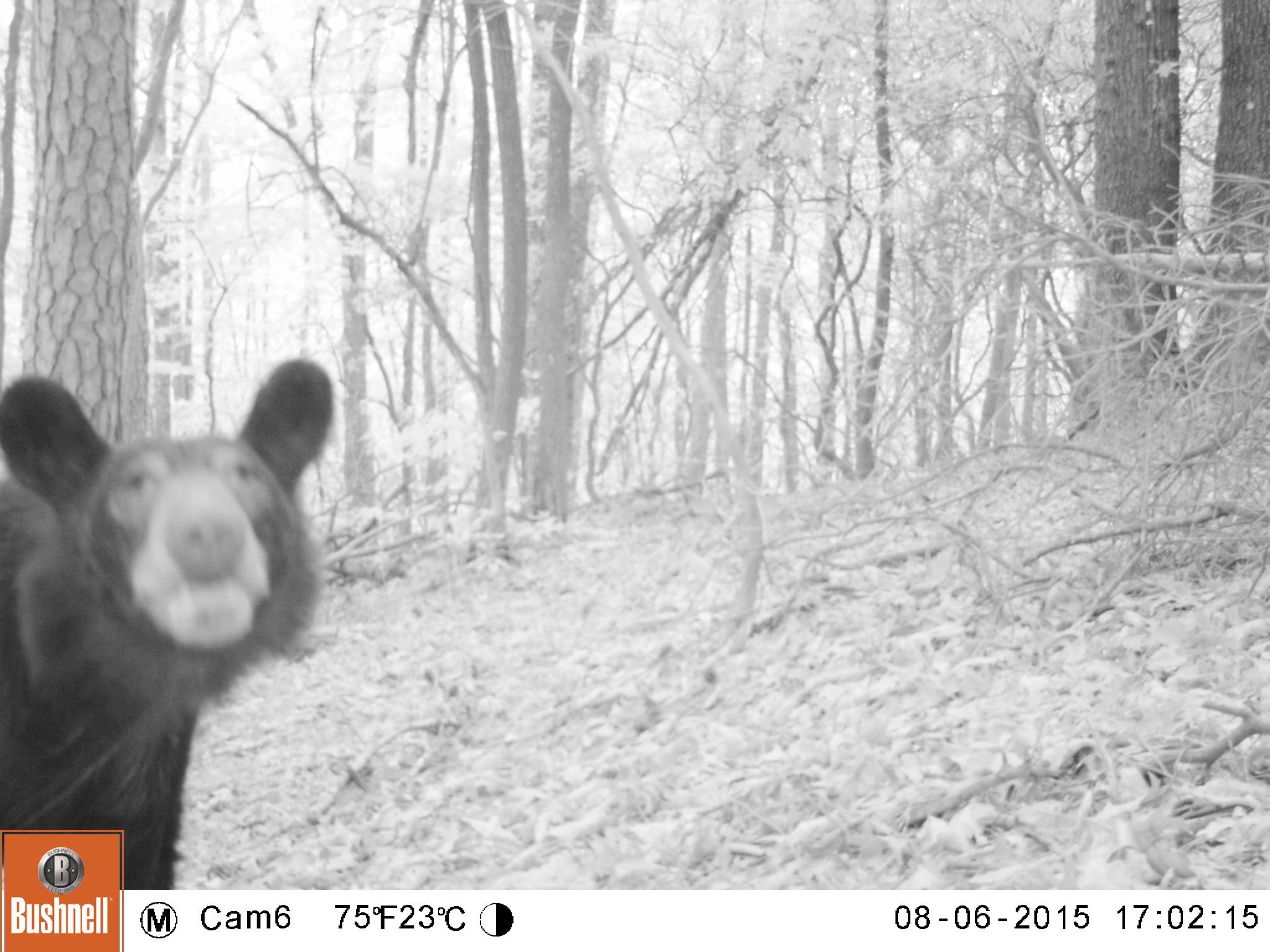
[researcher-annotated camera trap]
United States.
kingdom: Animalia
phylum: Chordata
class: Mammalia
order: Carnivora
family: Ursidae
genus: Ursus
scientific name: Ursus americanus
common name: american black bear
American Black Bear (Ursus americanus).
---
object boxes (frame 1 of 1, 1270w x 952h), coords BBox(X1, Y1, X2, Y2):
American Black Bear: BBox(0, 333, 349, 870)